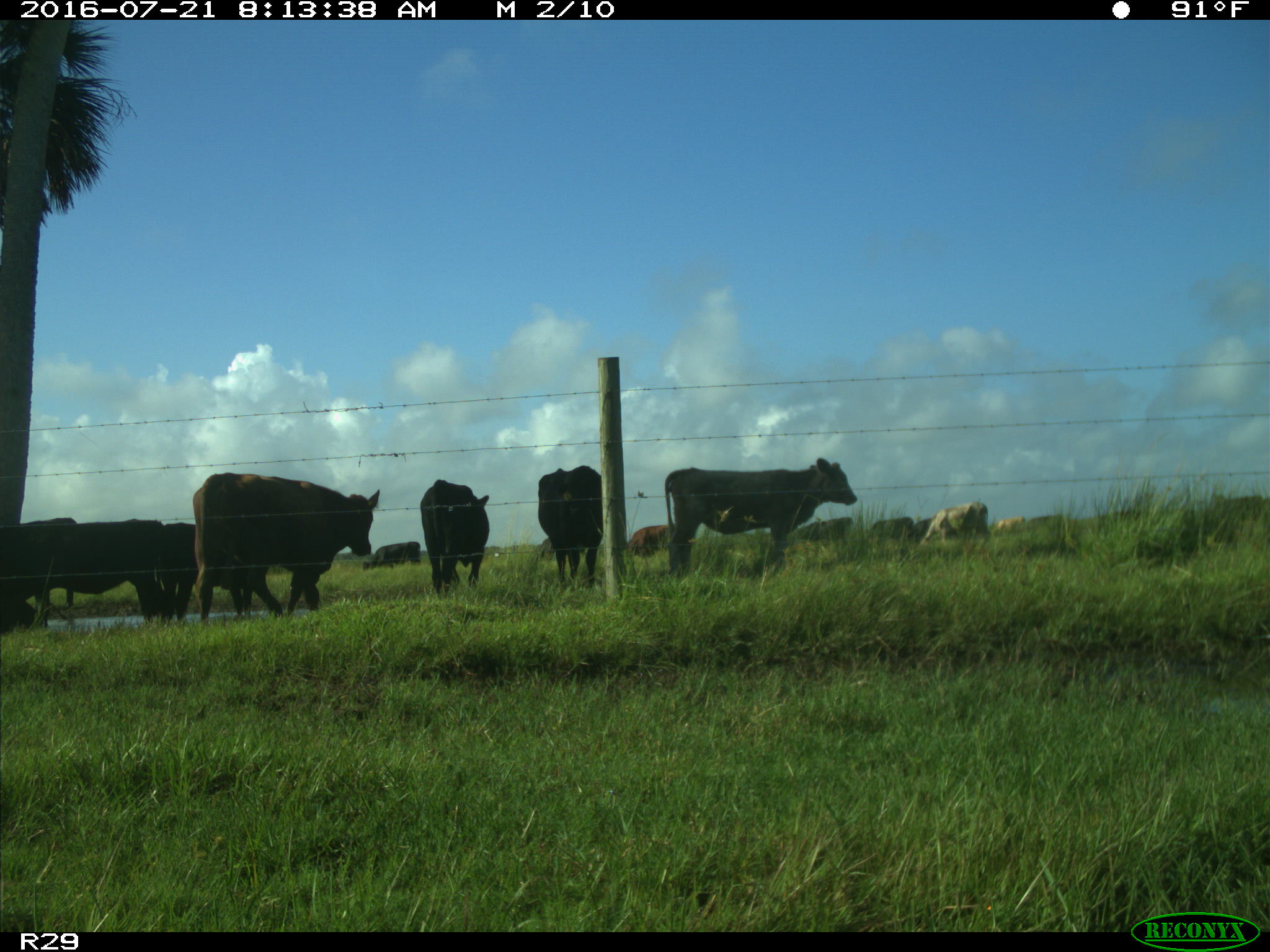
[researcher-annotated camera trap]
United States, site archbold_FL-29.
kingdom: Animalia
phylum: Chordata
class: Mammalia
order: Artiodactyla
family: Bovidae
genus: Bos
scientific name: Bos taurus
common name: domestic cow